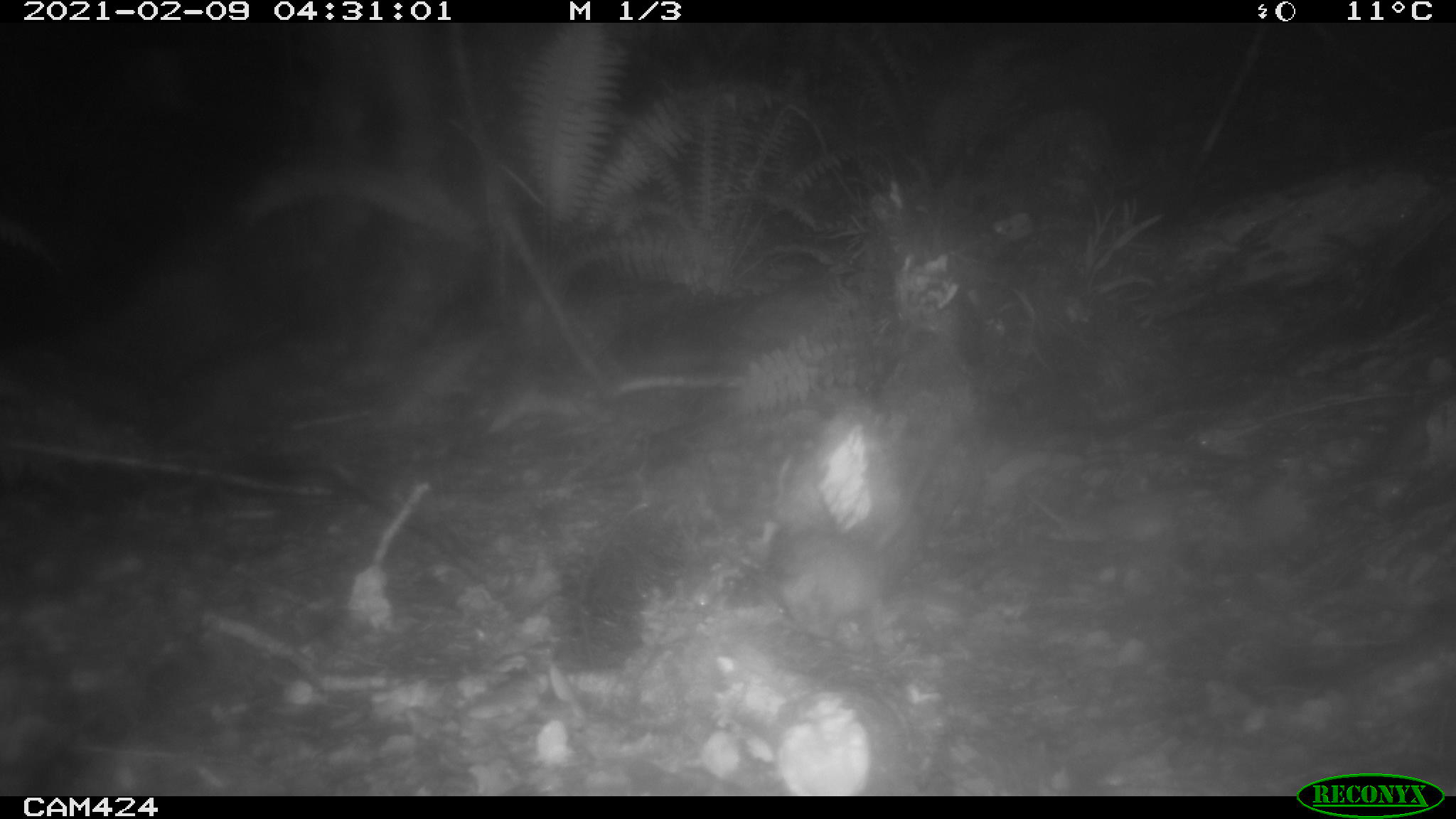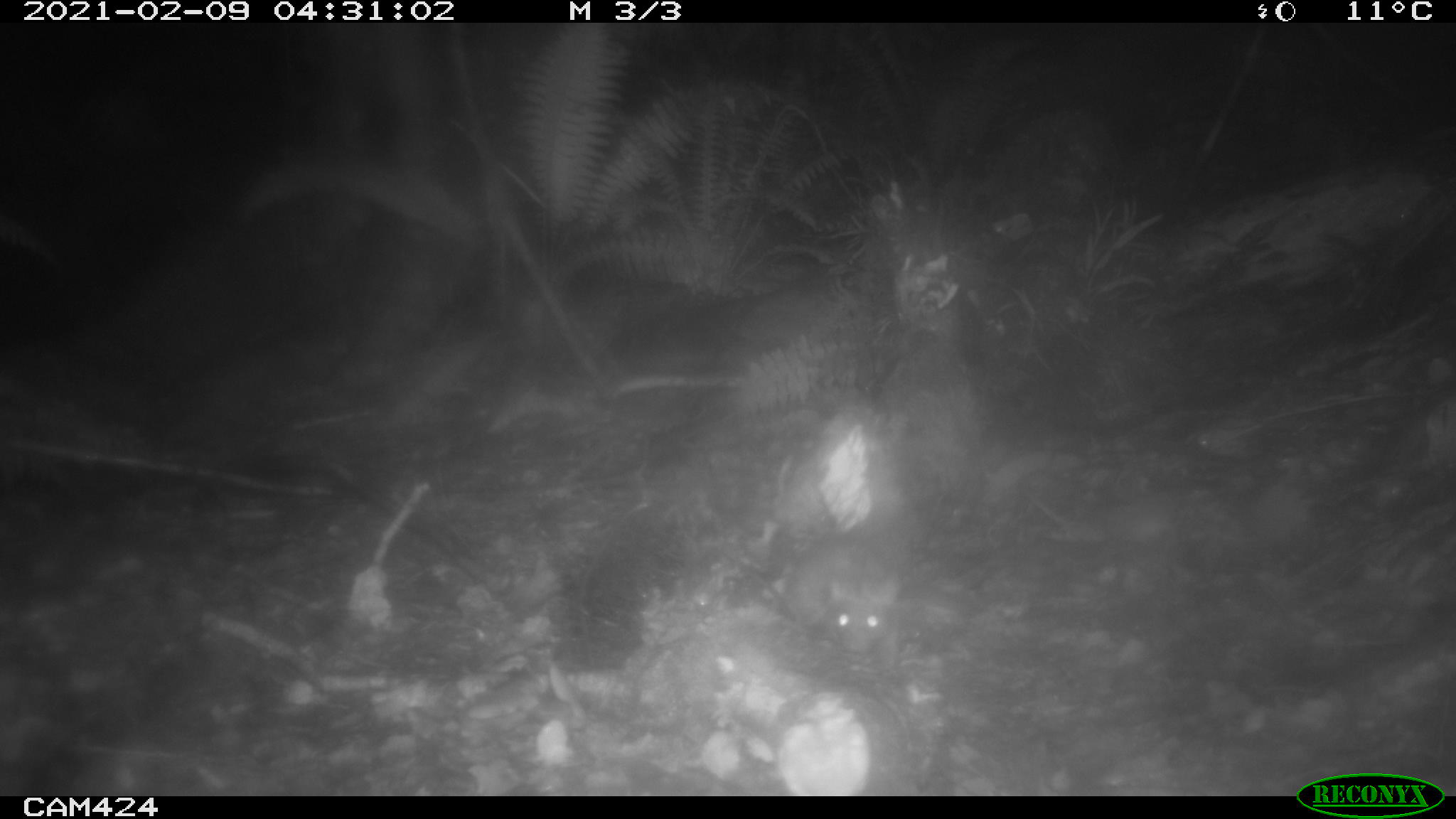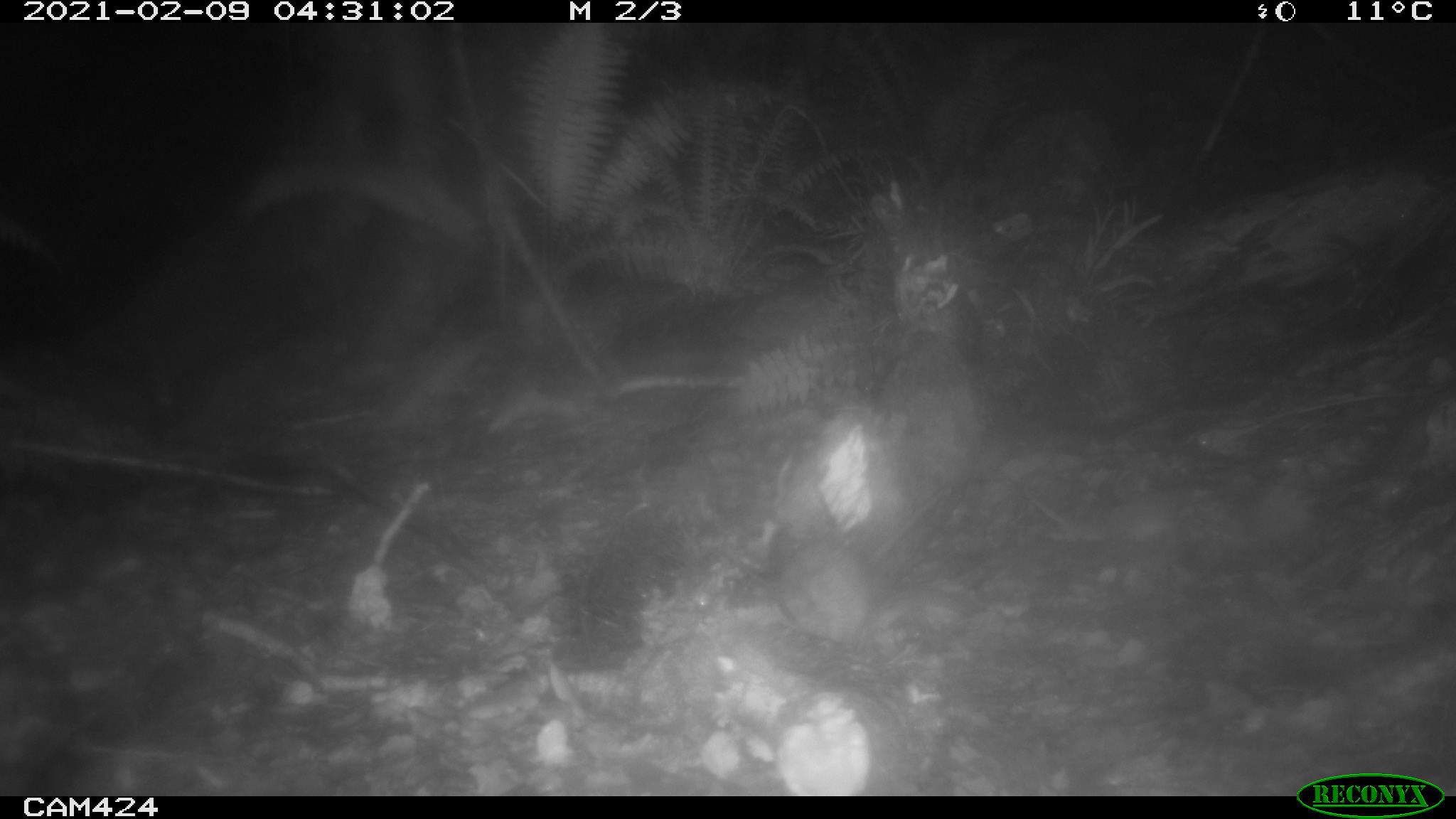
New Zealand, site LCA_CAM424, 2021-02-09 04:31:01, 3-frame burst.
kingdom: Animalia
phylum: Chordata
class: Mammalia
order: Rodentia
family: Muridae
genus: Rattus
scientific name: Rattus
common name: rat